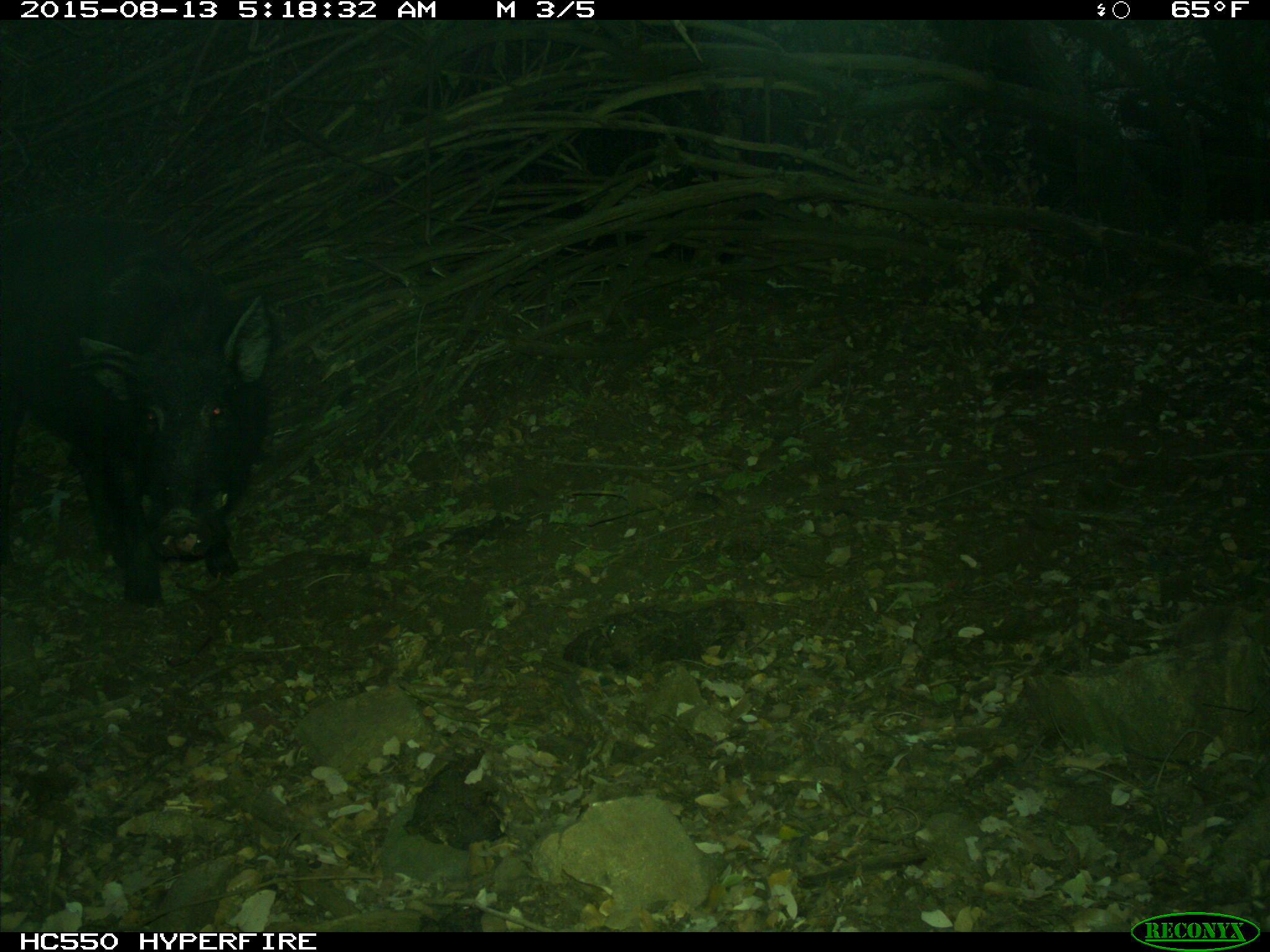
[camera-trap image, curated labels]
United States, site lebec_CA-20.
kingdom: Animalia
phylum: Chordata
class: Mammalia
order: Artiodactyla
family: Suidae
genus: Sus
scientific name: Sus scrofa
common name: wild boar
Sus scrofa (wild boar).